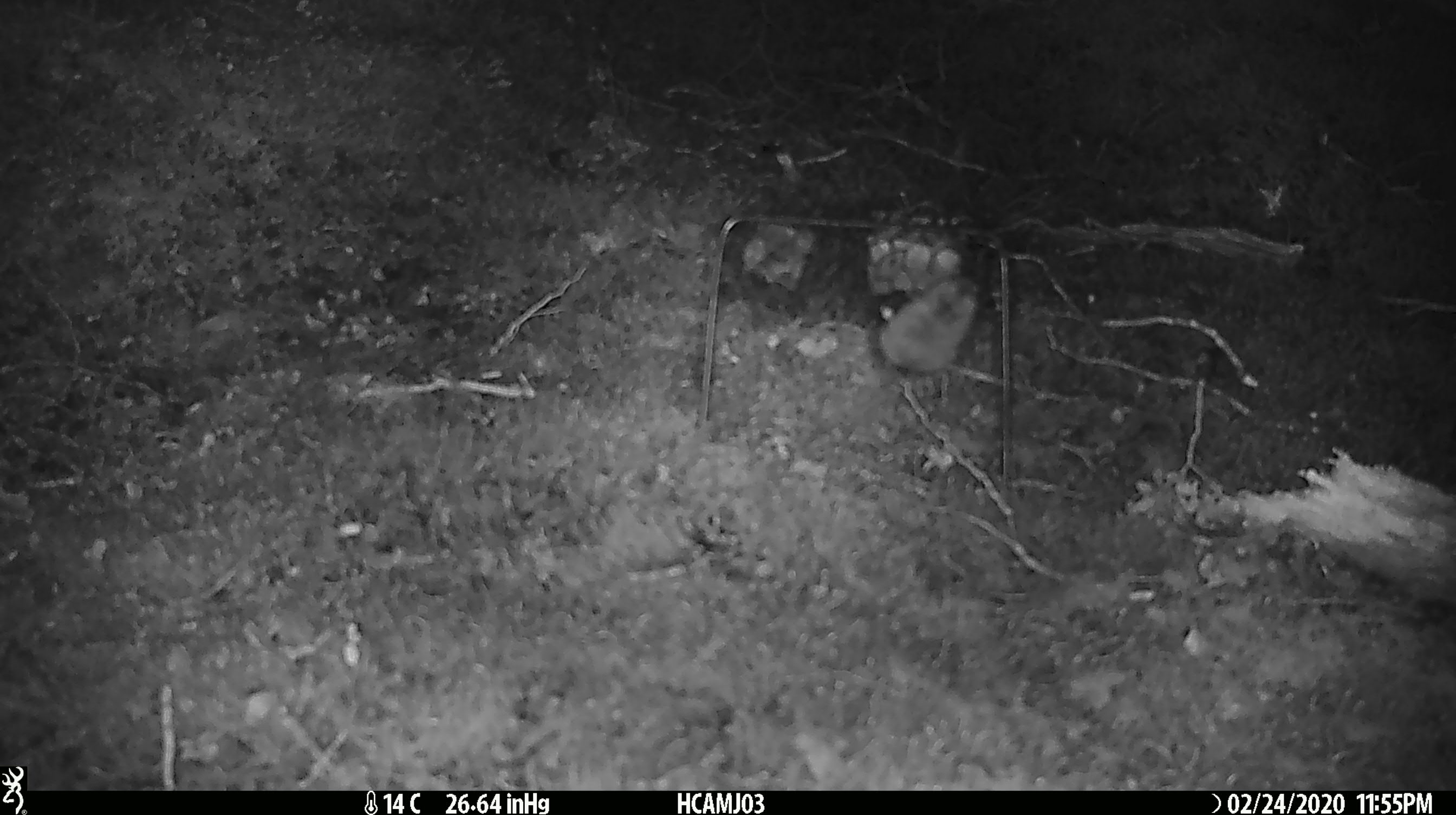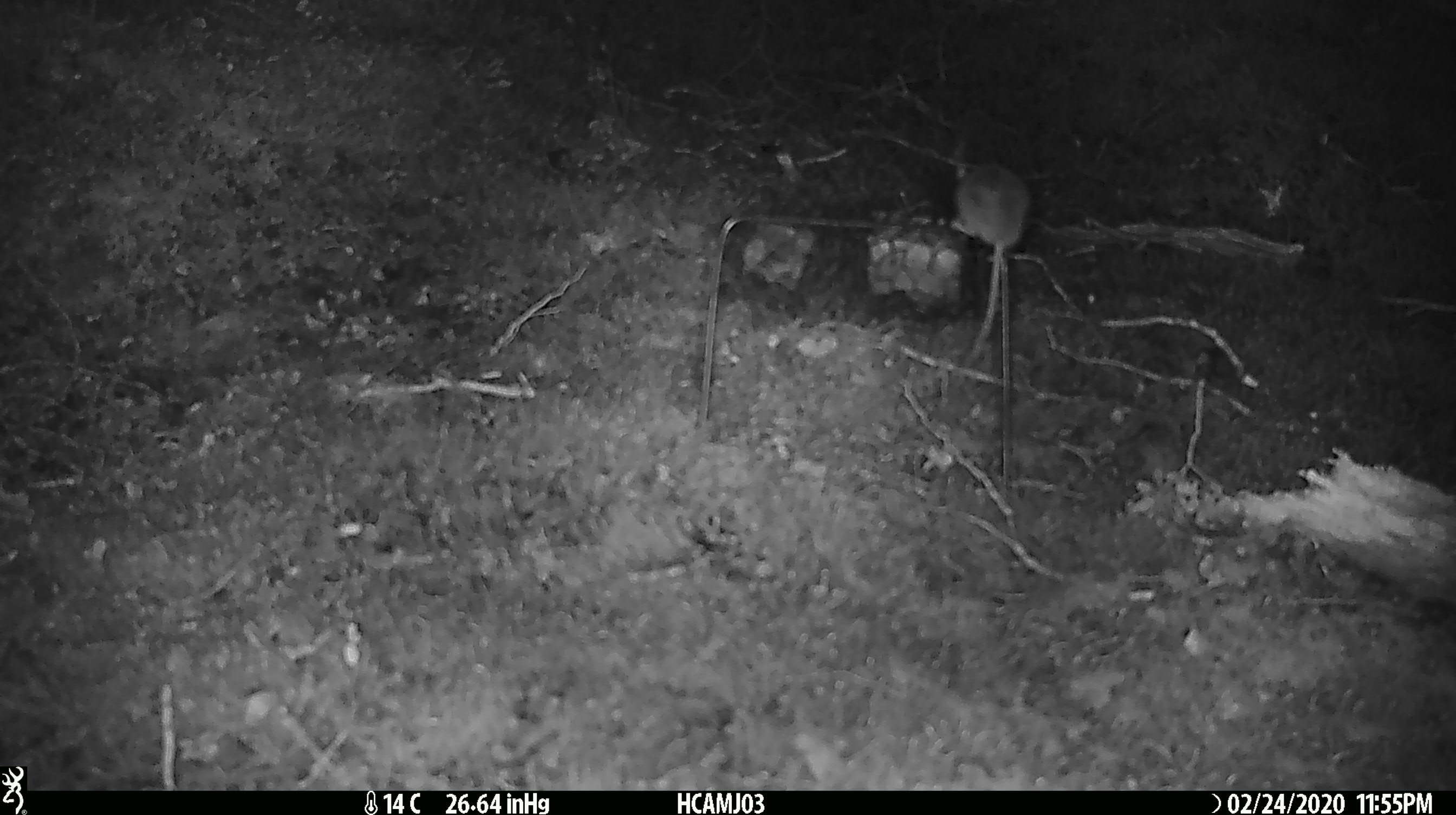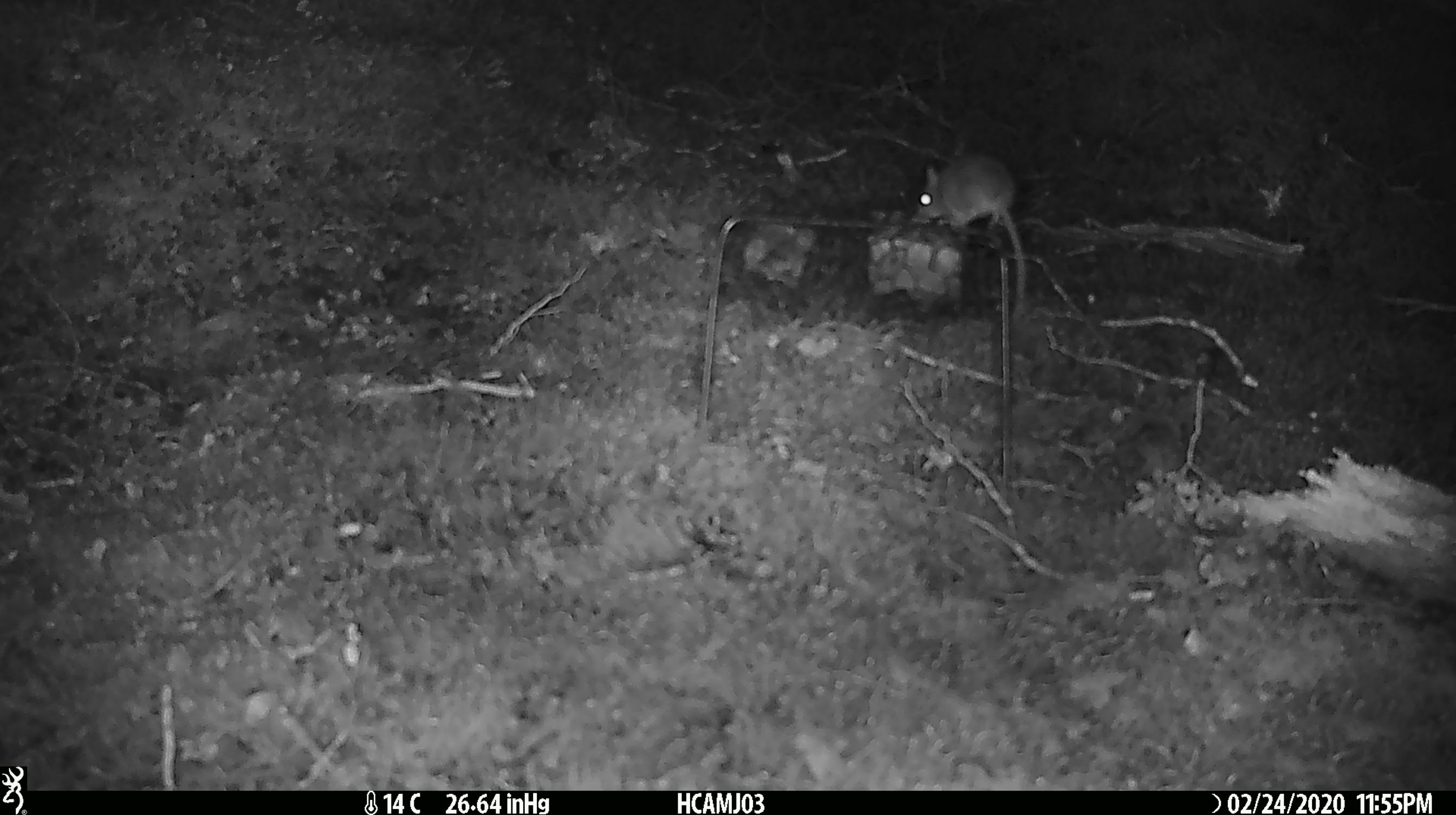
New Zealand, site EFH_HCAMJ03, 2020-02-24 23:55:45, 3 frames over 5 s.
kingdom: Animalia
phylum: Chordata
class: Mammalia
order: Rodentia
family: Muridae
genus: Mus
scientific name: Mus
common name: mouse